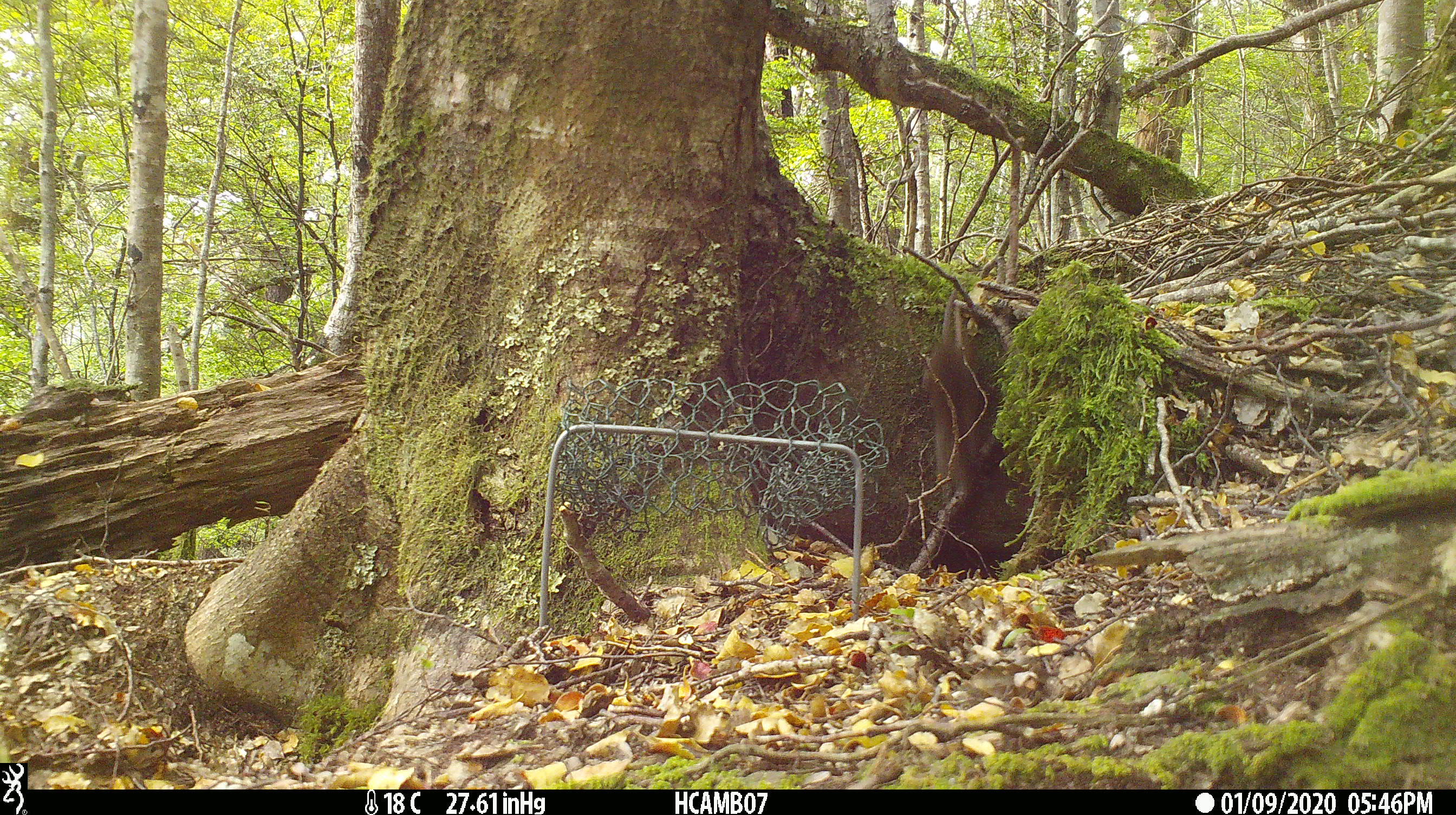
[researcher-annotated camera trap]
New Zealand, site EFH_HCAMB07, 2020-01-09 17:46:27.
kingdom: Animalia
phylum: Chordata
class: Mammalia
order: Rodentia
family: Muridae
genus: Mus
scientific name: Mus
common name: mouse